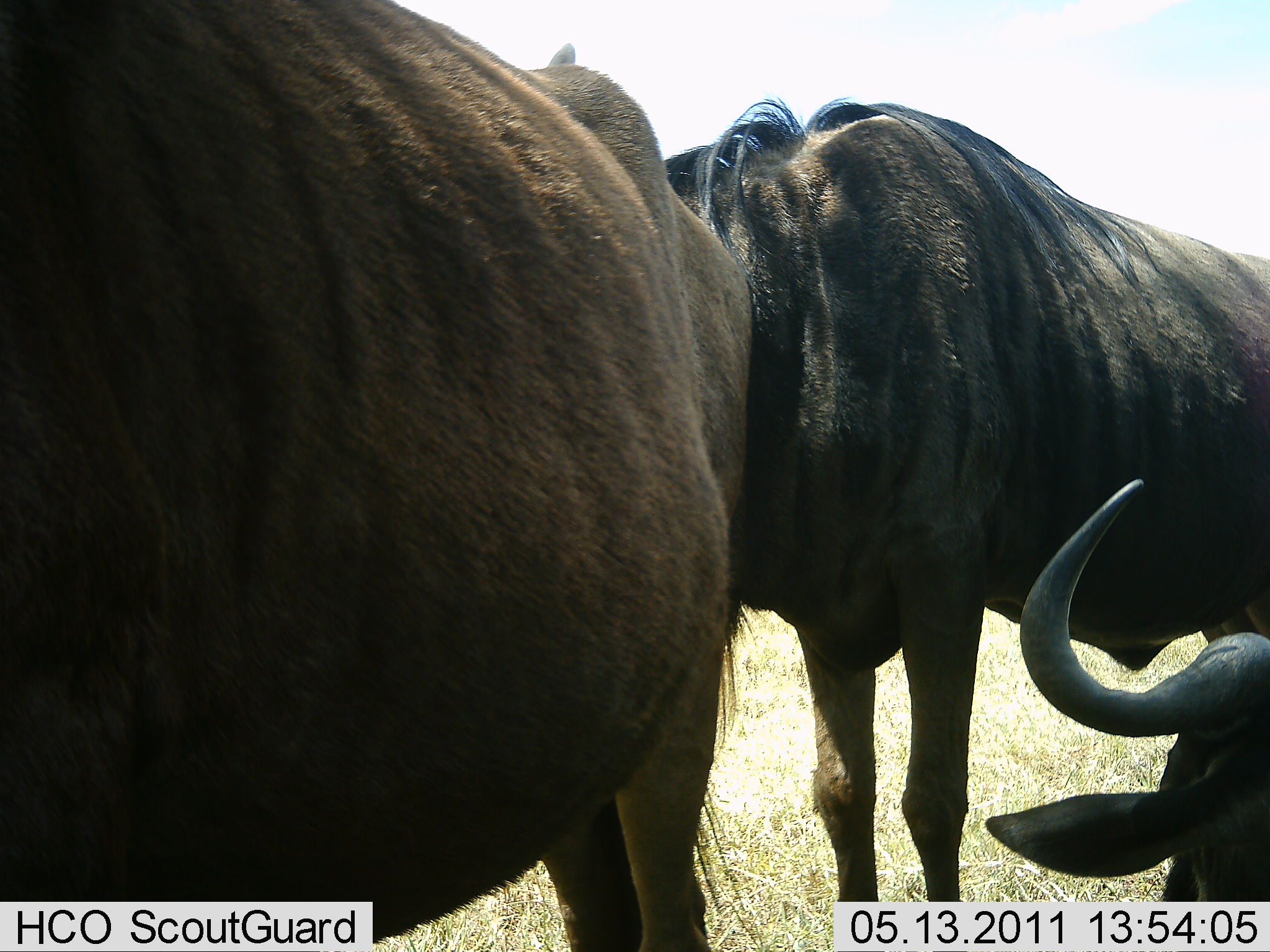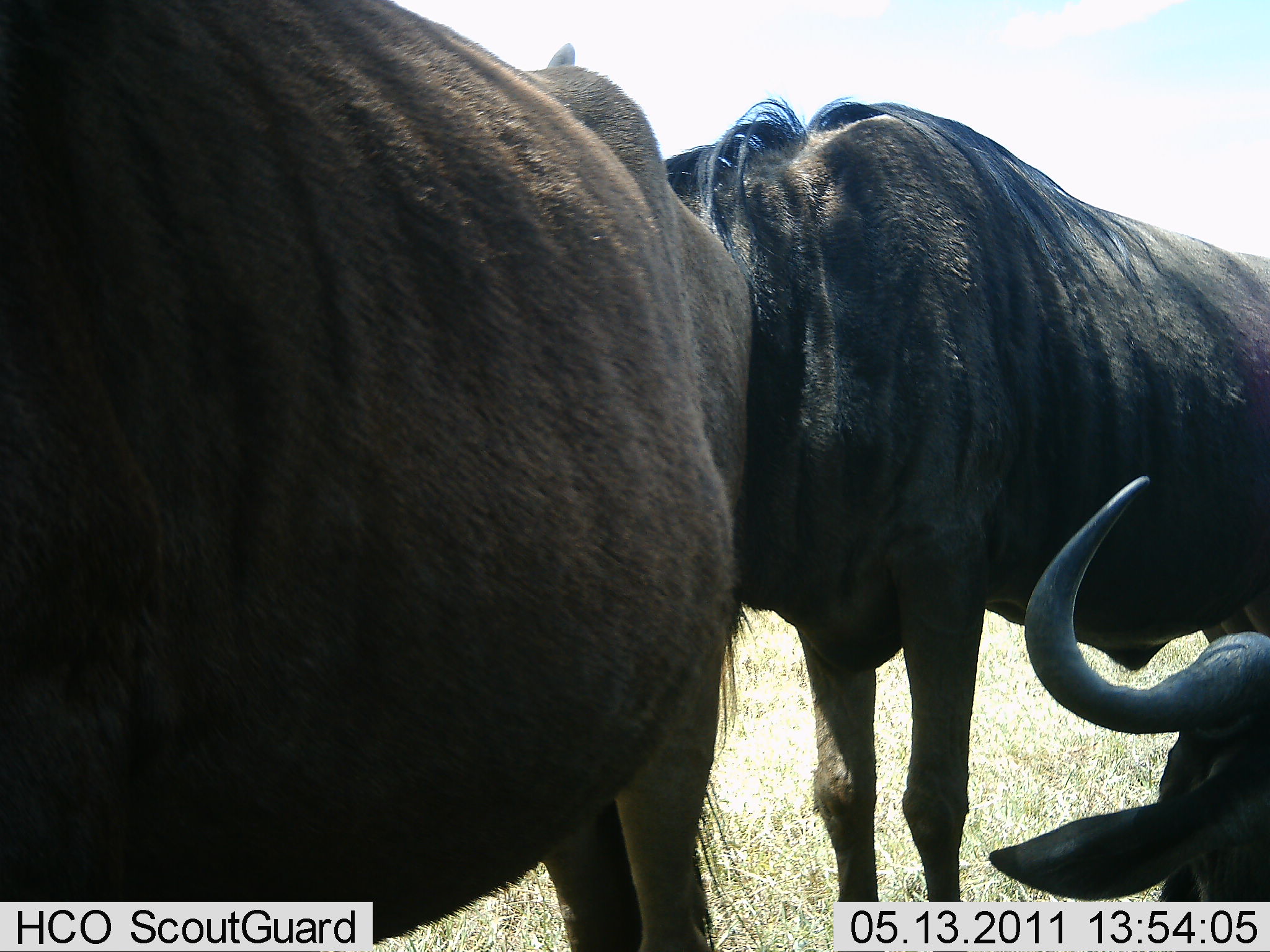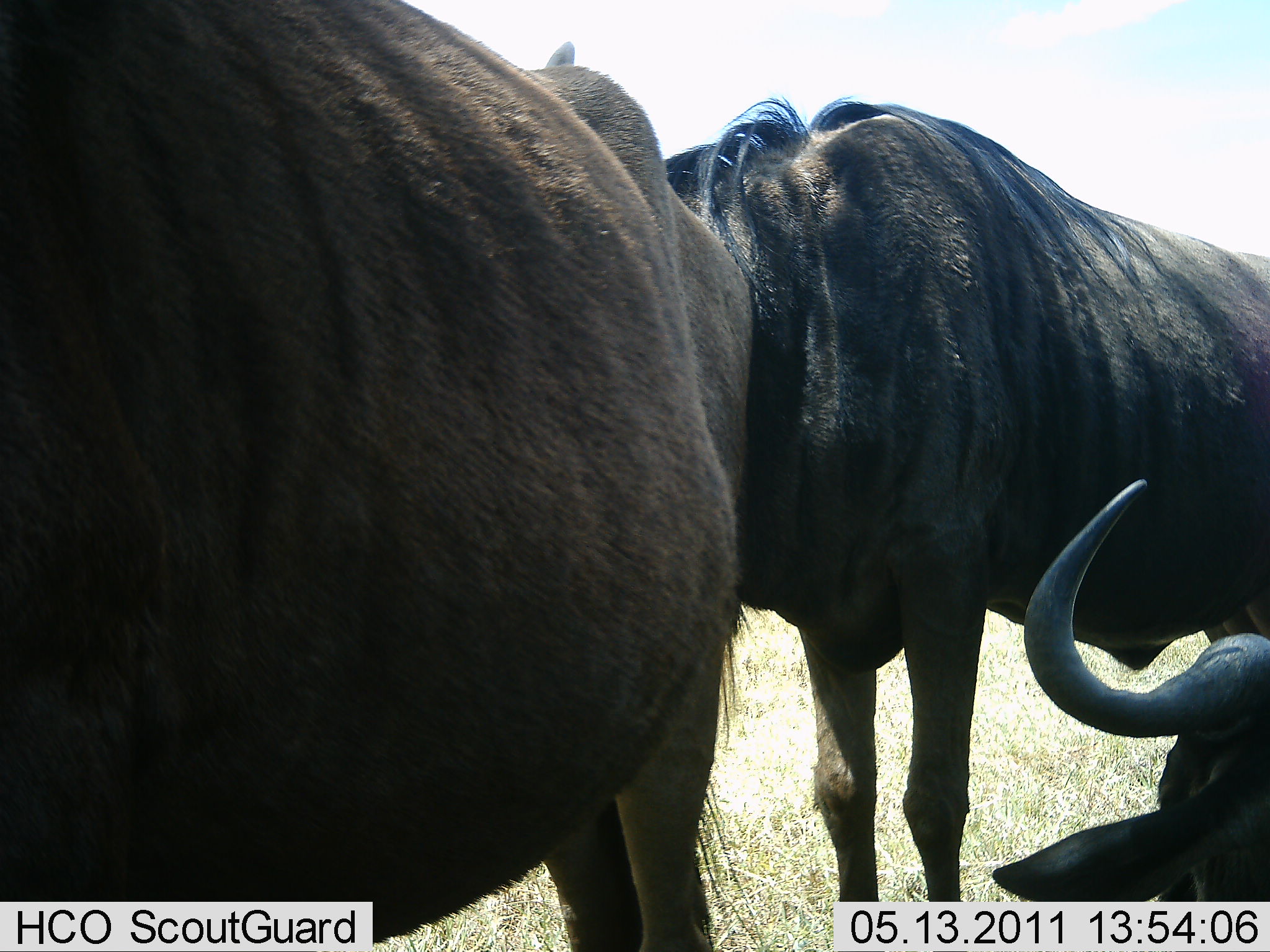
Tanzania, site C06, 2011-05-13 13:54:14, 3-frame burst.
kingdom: Animalia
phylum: Chordata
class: Mammalia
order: Artiodactyla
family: Bovidae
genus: Connochaetes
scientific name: Connochaetes taurinus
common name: blue wildebeest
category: wildebeest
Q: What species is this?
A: Wildebeest (blue wildebeest) (Connochaetes taurinus).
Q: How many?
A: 3.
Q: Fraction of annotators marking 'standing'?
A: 82%.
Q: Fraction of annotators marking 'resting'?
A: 55%.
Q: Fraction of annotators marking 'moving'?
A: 0%.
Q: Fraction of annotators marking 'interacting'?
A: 27%.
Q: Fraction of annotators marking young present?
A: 0%.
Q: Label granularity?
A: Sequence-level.